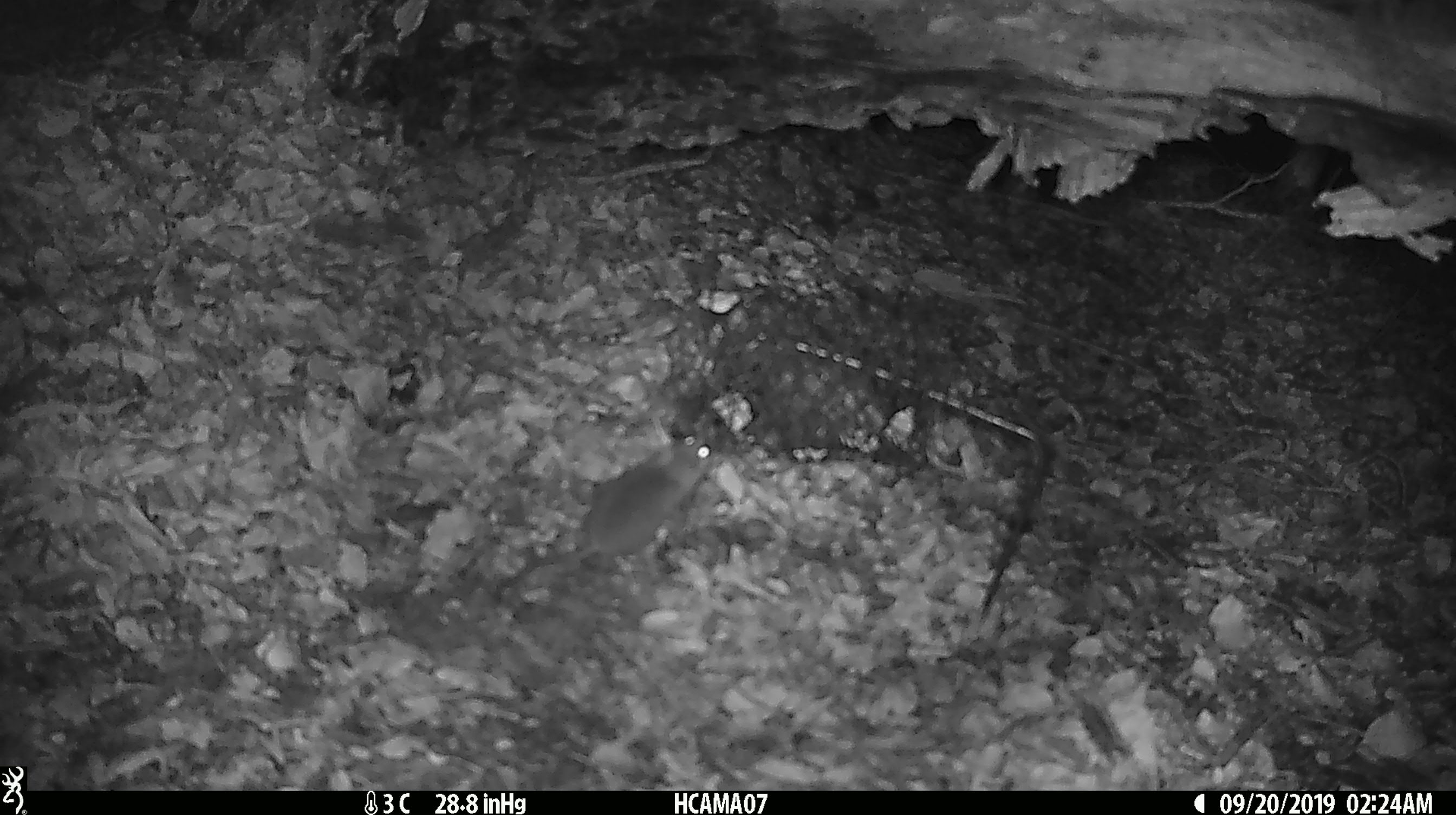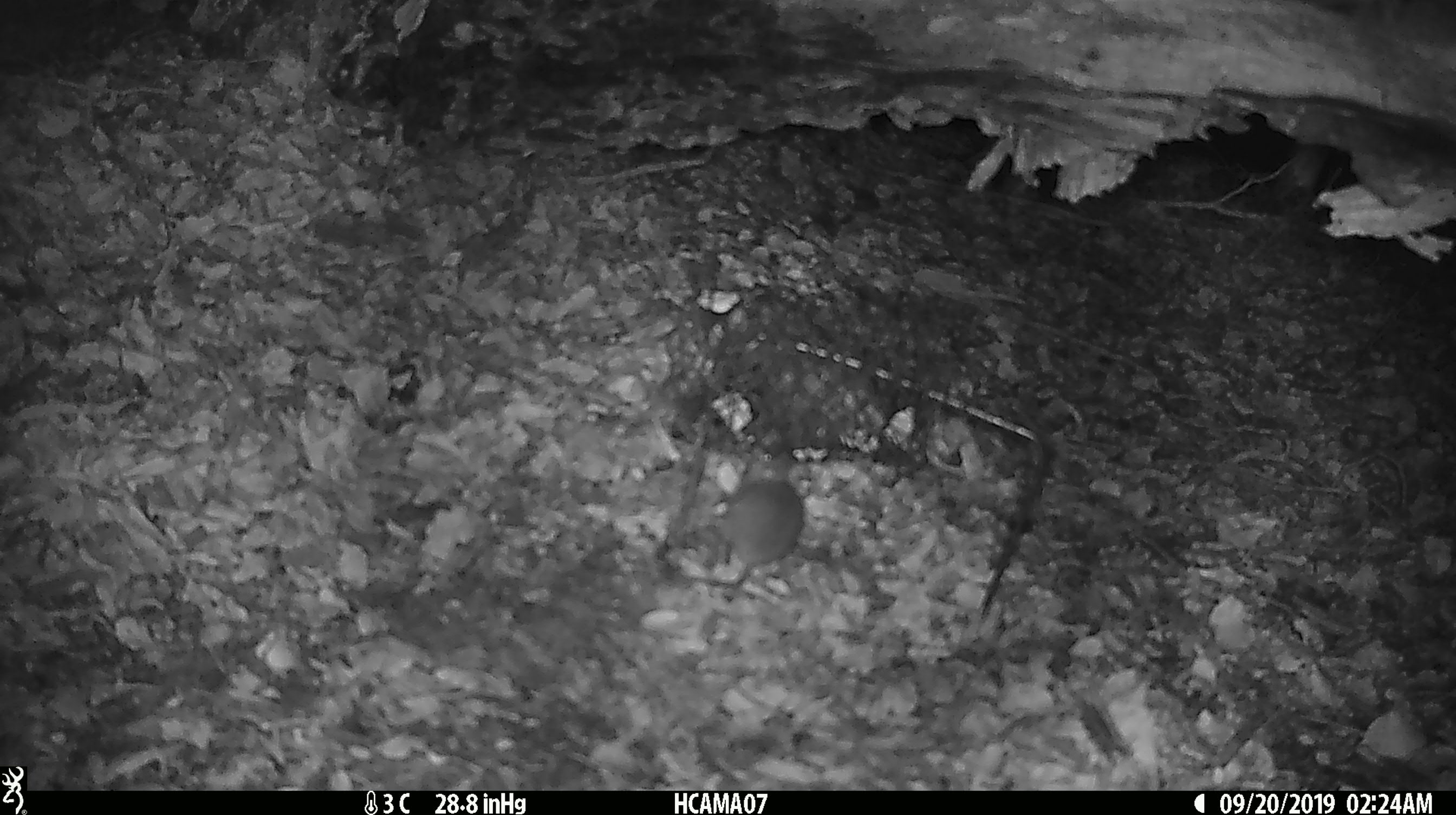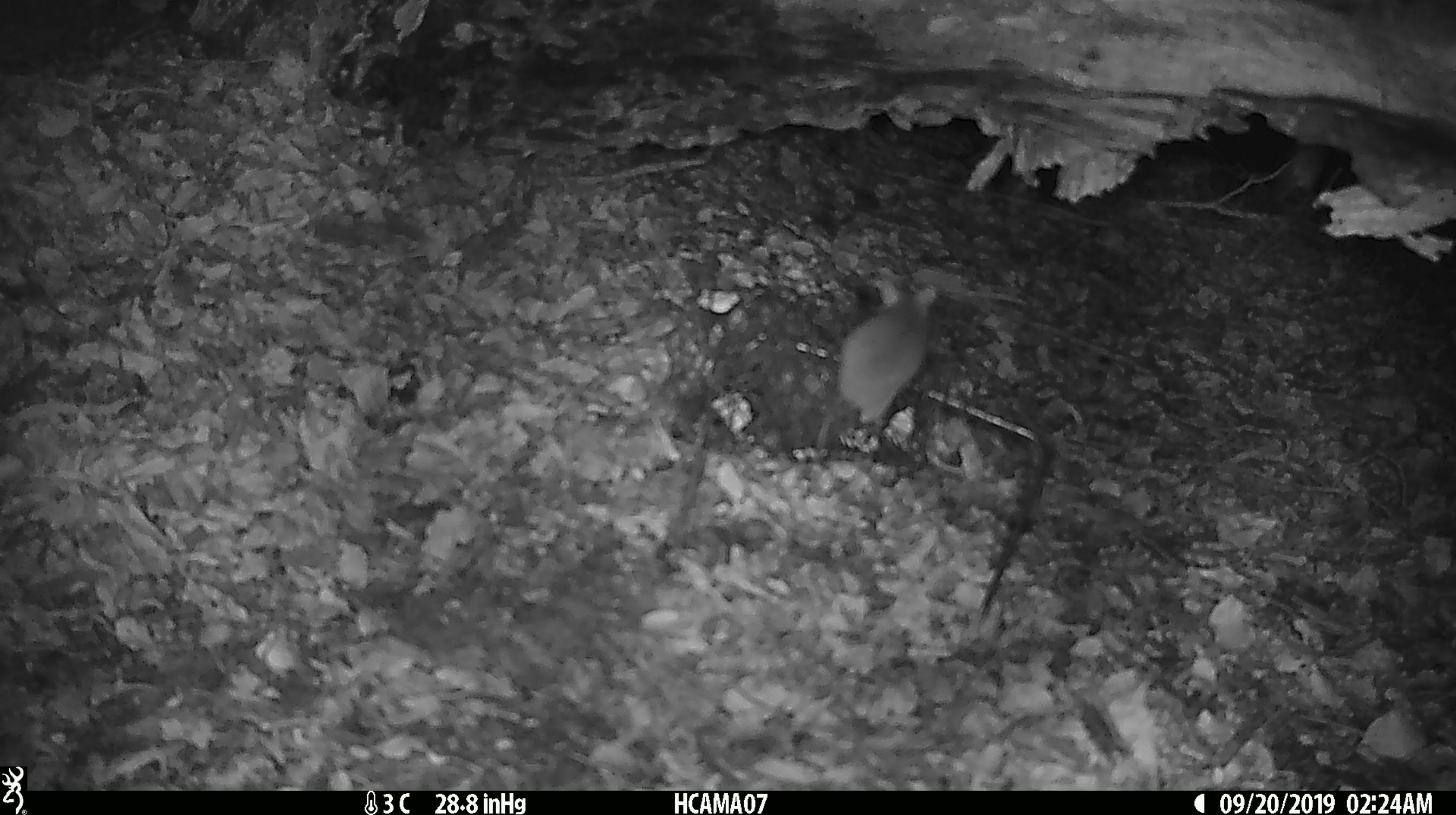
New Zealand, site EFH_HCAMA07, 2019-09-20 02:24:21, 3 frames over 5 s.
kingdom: Animalia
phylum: Chordata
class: Mammalia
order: Rodentia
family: Muridae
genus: Mus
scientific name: Mus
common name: mouse